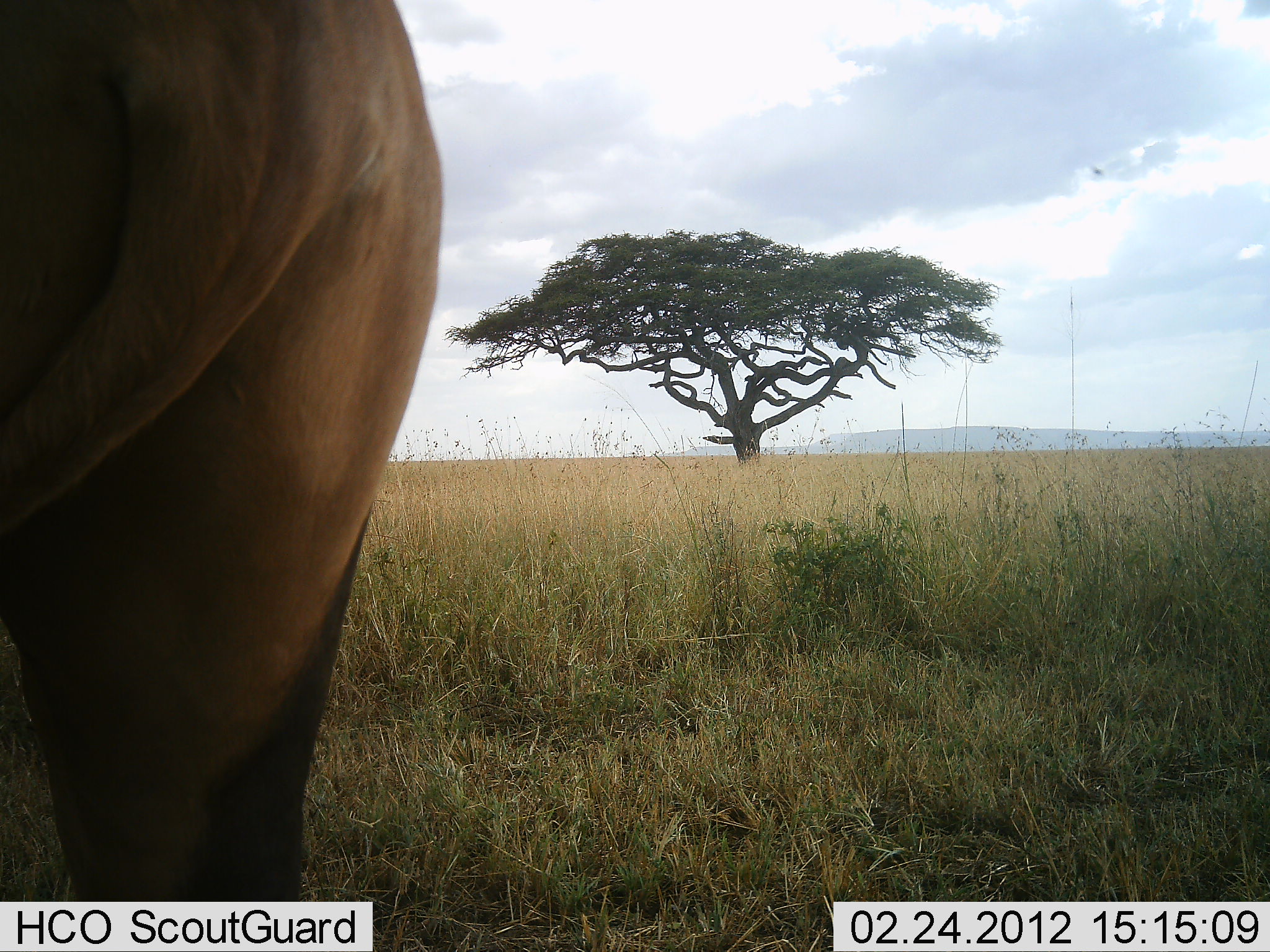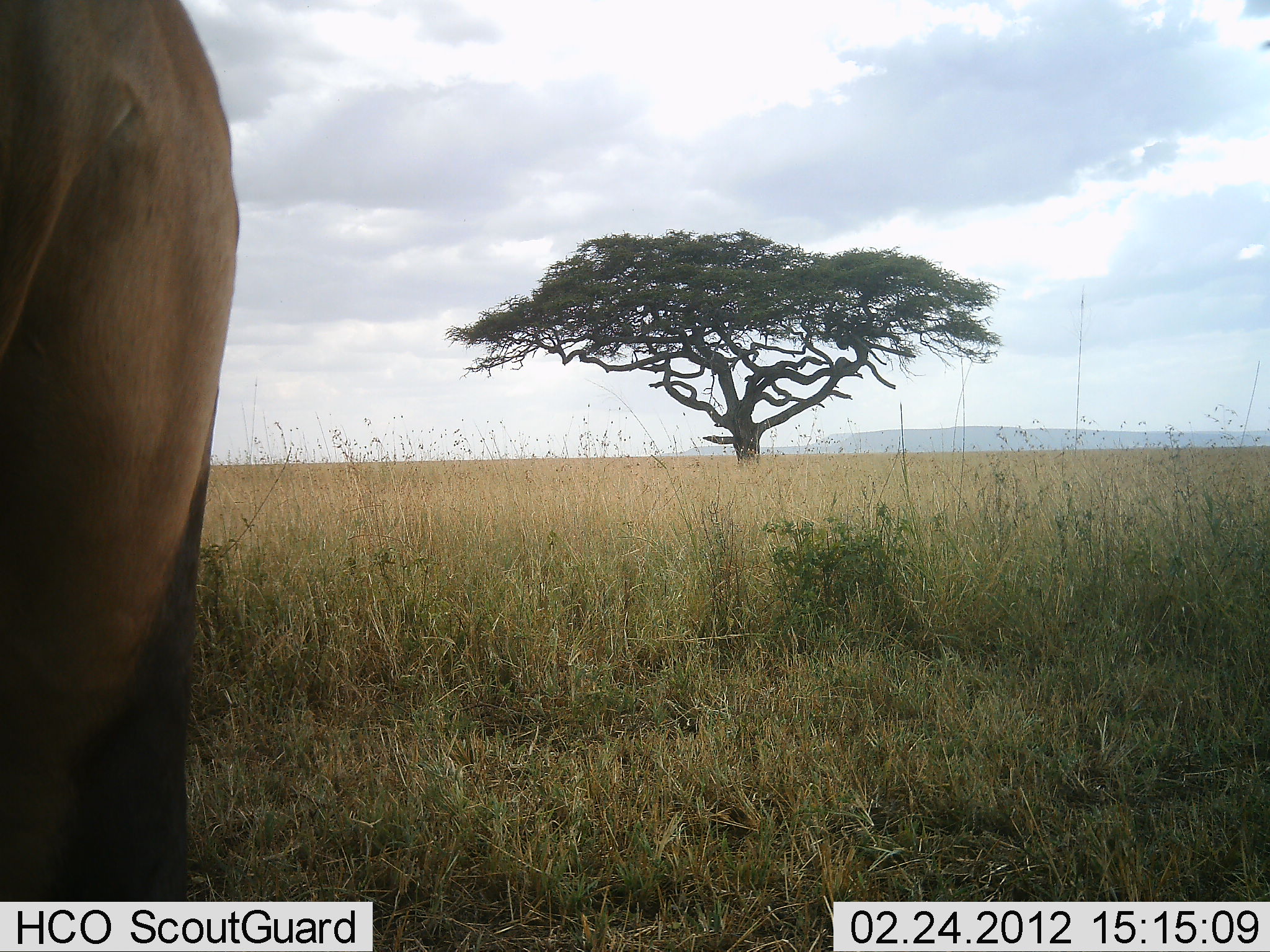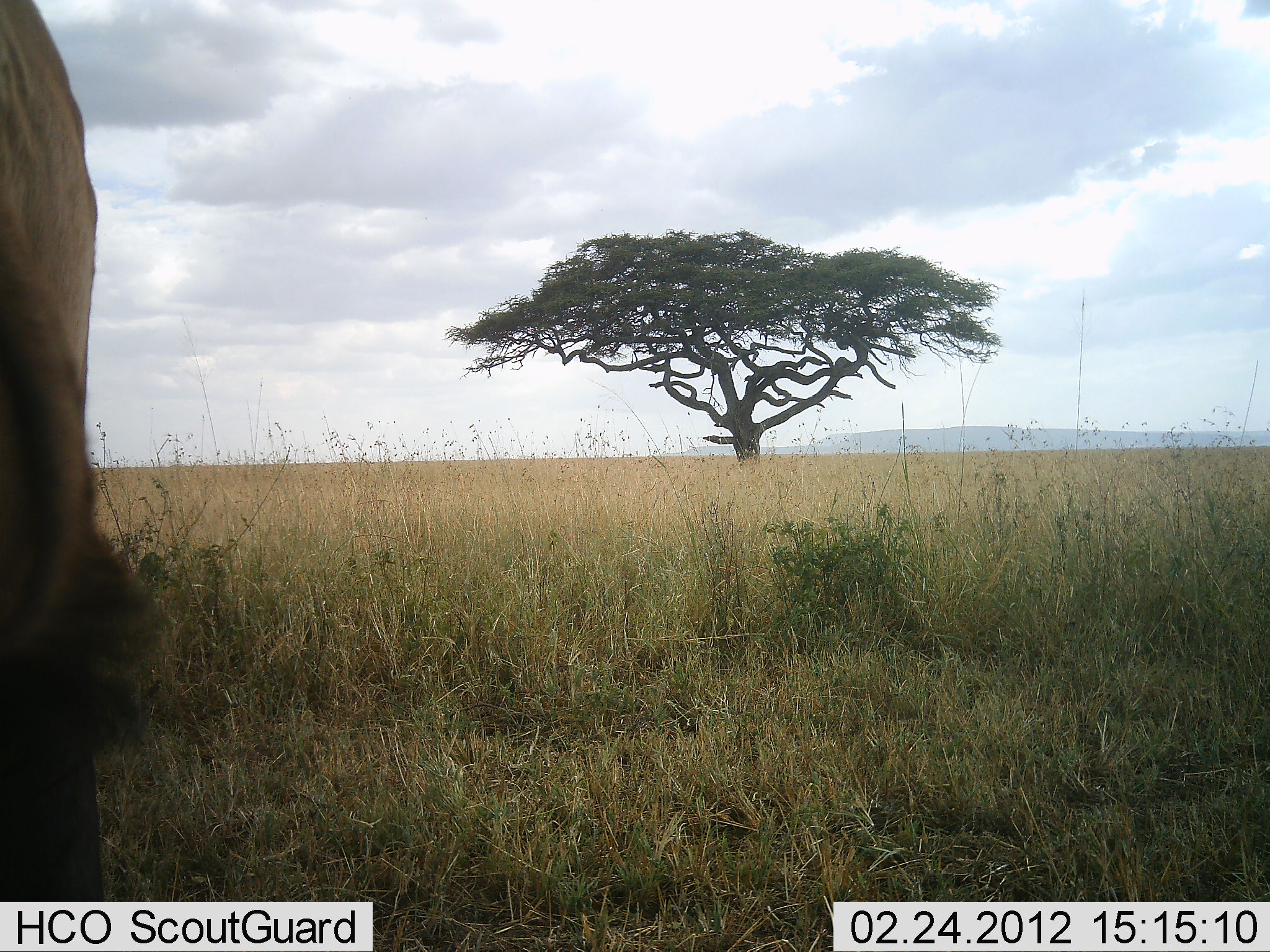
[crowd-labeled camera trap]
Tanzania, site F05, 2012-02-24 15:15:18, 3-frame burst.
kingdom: Animalia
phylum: Chordata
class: Mammalia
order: Artiodactyla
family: Bovidae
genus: Damaliscus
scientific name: Damaliscus lunatus jimela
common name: topi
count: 1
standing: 82%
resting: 0%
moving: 18%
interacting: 0%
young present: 0%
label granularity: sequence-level